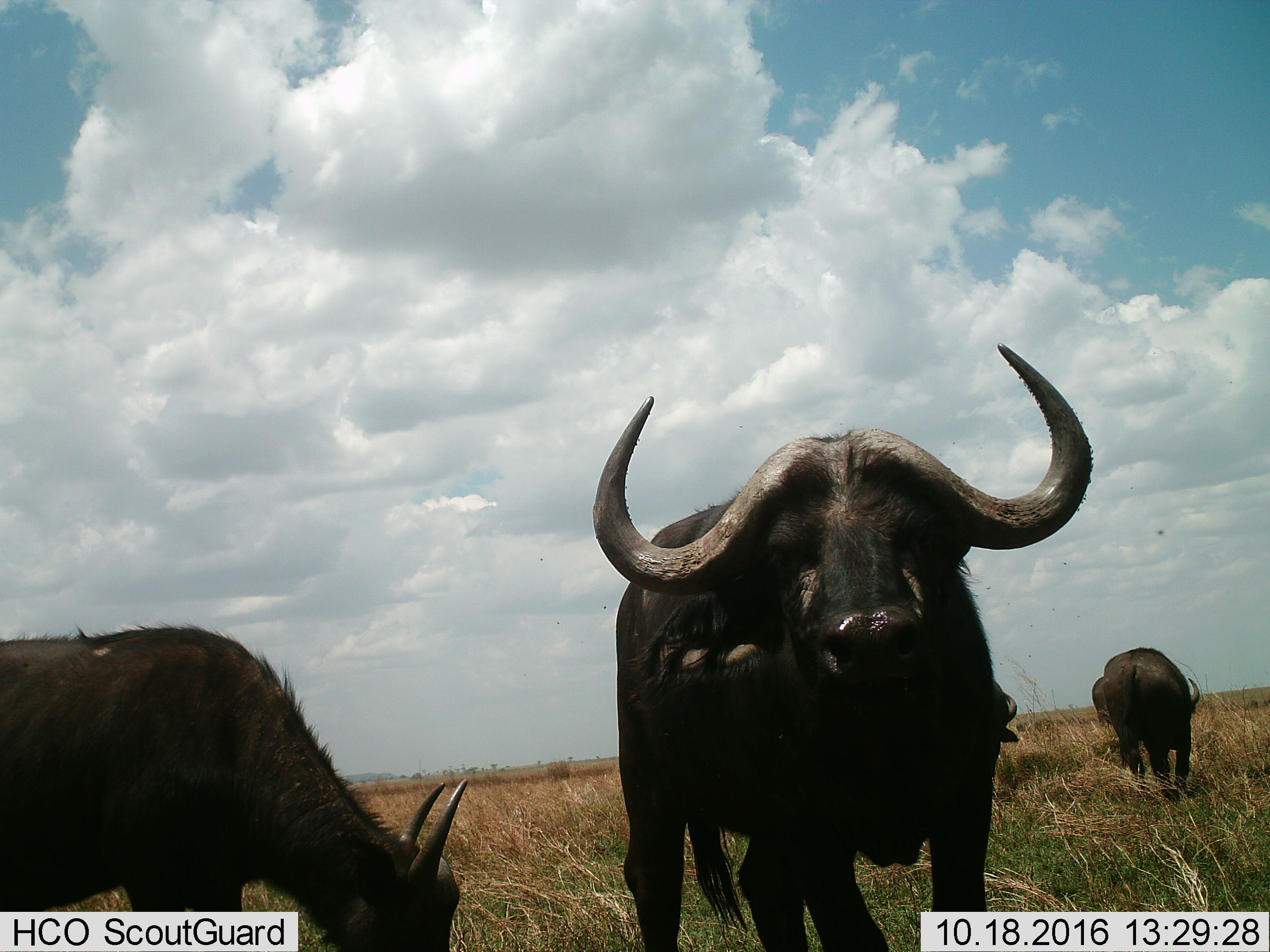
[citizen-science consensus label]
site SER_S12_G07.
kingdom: Animalia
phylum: Chordata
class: Mammalia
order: Artiodactyla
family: Bovidae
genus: Syncerus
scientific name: Syncerus caffer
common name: african buffalo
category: buffalo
Buffalo (african buffalo) (Syncerus caffer), count 4. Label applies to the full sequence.